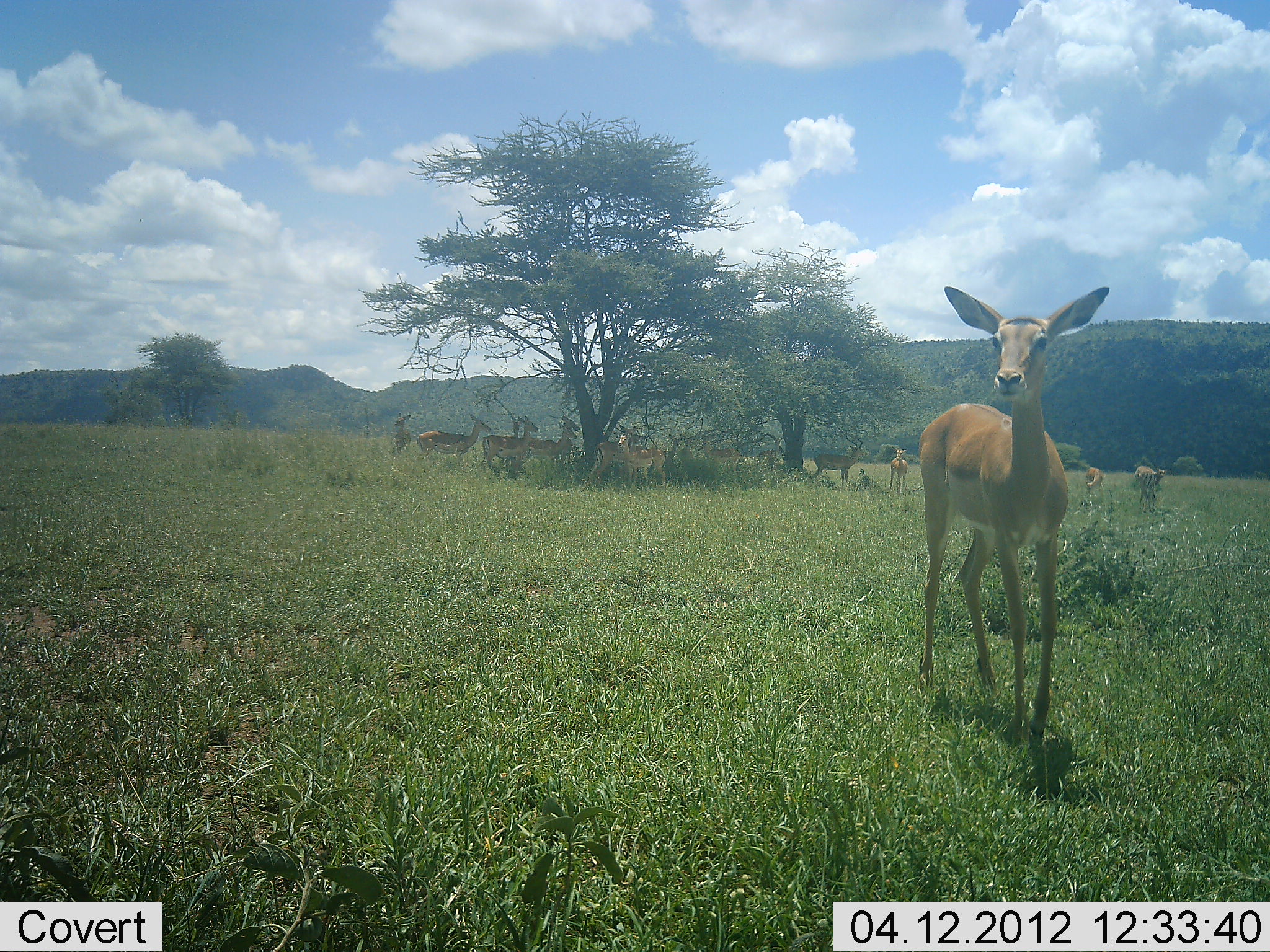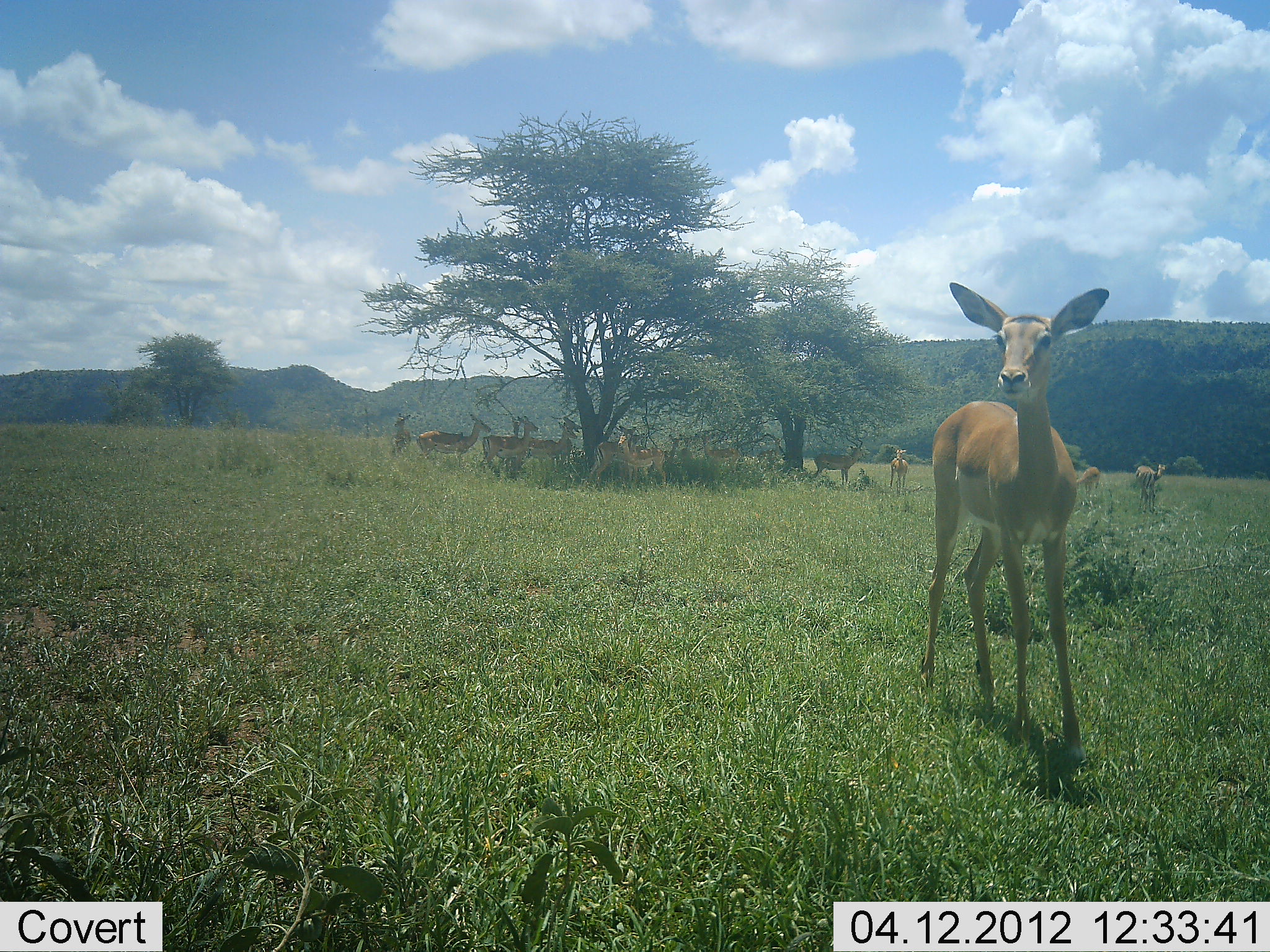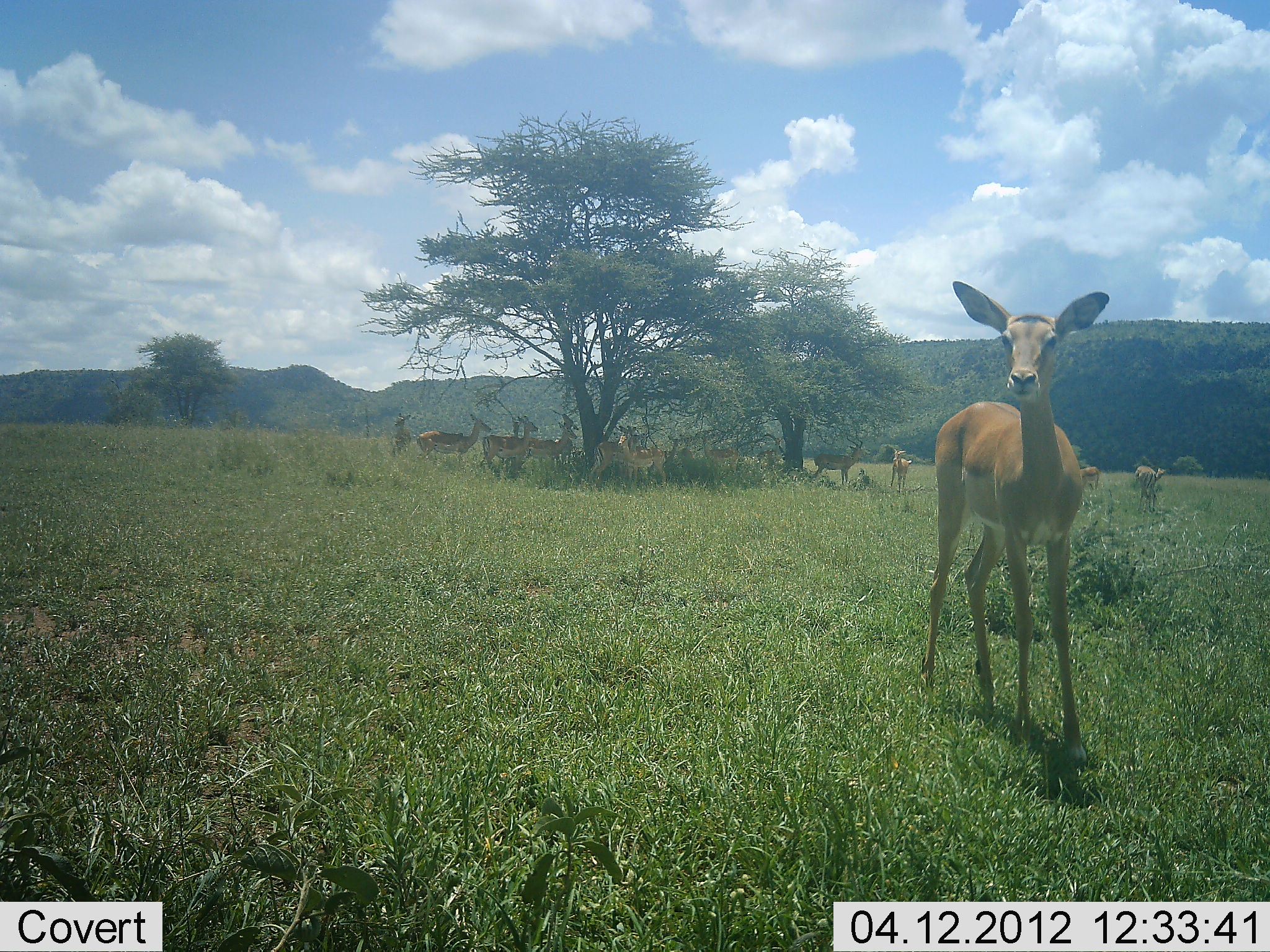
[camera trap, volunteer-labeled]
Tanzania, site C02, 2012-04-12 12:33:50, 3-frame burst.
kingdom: Animalia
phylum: Chordata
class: Mammalia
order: Artiodactyla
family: Bovidae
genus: Aepyceros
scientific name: Aepyceros melampus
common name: impala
Impala (Aepyceros melampus), count 11-50. Behavior (volunteer vote fractions): standing 95%, resting 29%, moving 10%, interacting 10%. Young present (vote fraction): 5%. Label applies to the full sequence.